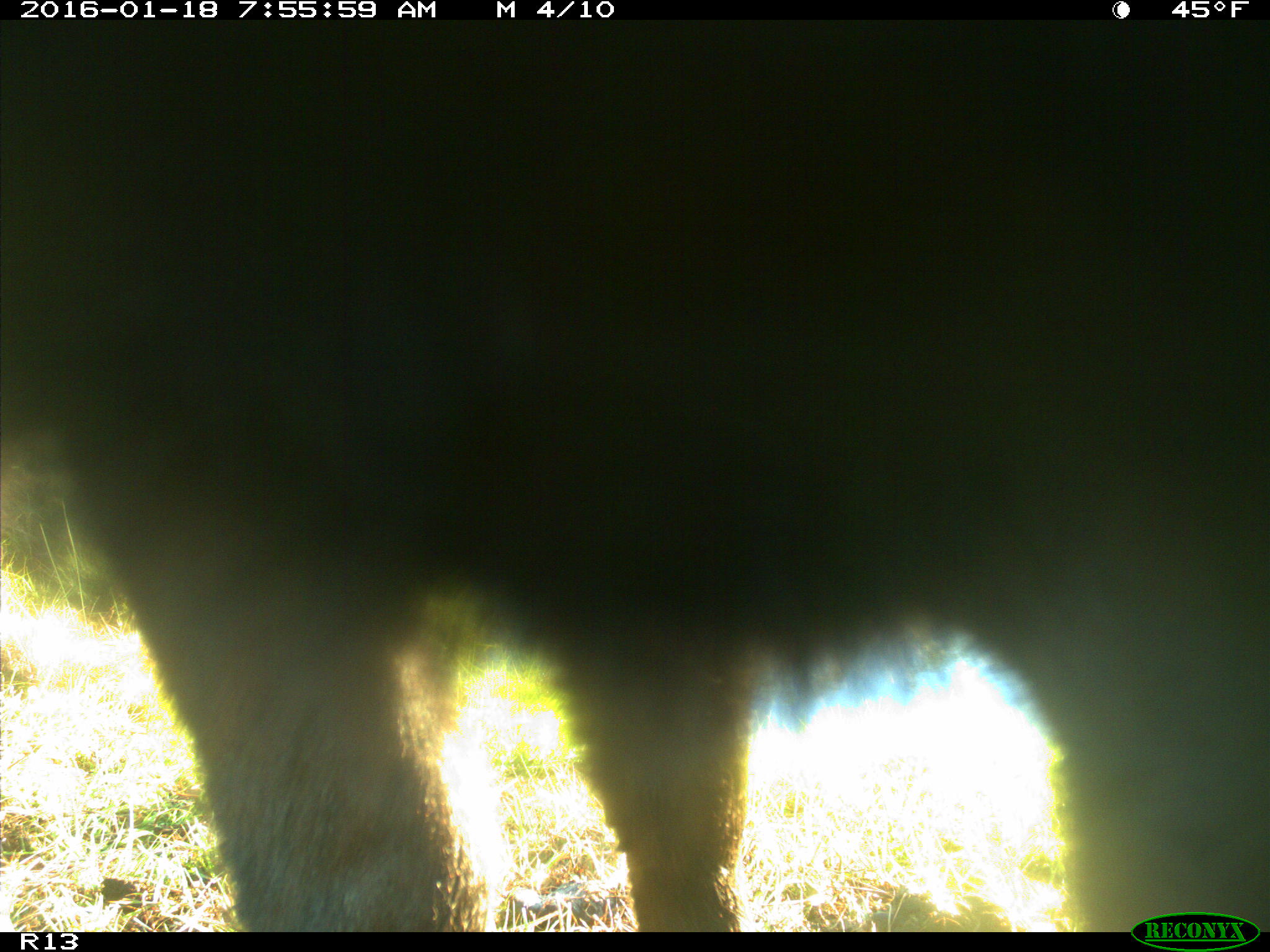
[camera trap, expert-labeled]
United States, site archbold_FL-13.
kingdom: Animalia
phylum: Chordata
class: Mammalia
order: Artiodactyla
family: Bovidae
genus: Bos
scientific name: Bos taurus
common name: domestic cow